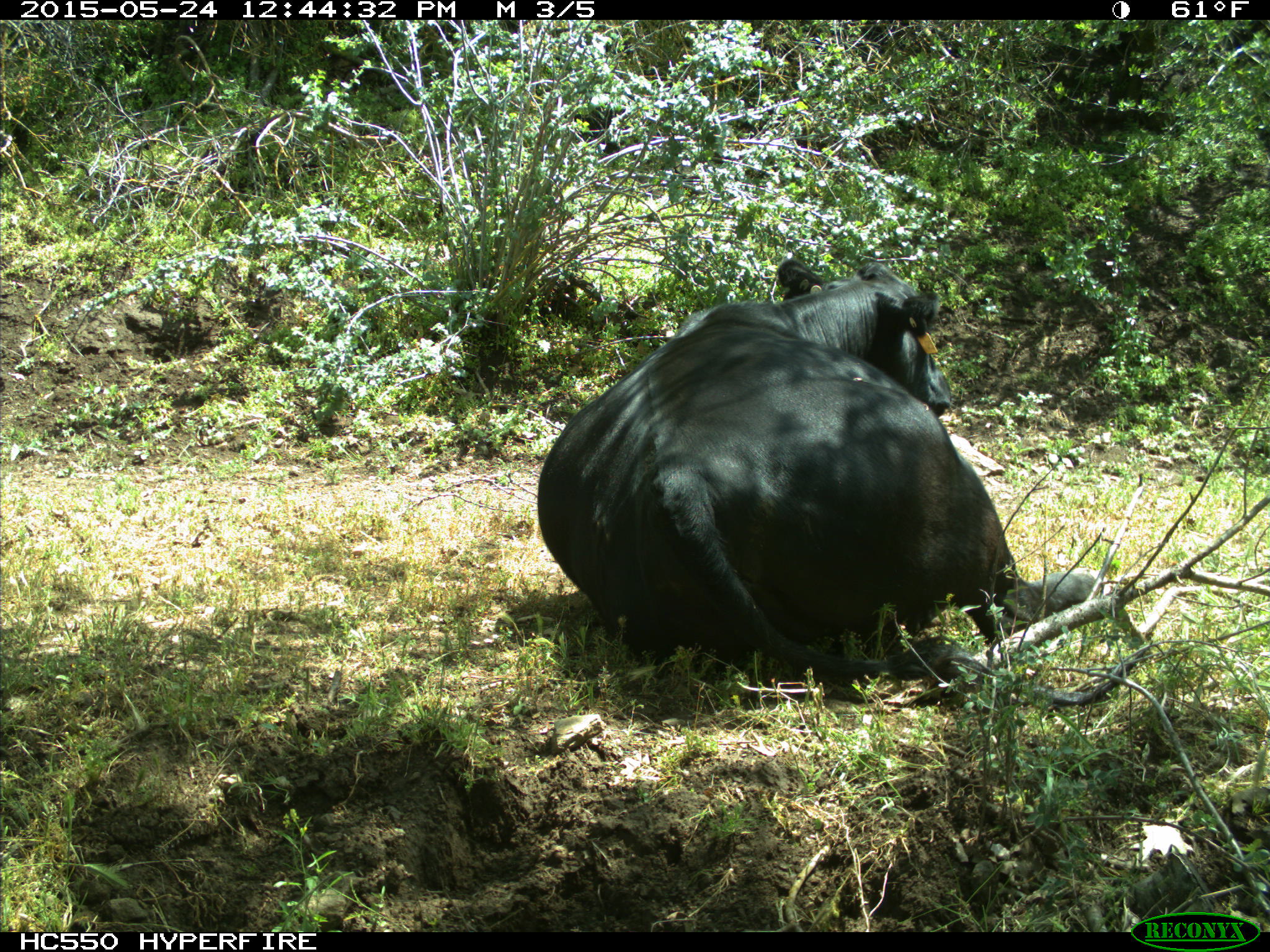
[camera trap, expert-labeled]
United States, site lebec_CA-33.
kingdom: Animalia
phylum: Chordata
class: Mammalia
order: Artiodactyla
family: Bovidae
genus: Bos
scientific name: Bos taurus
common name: domestic cow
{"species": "Bos taurus (domestic cow)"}